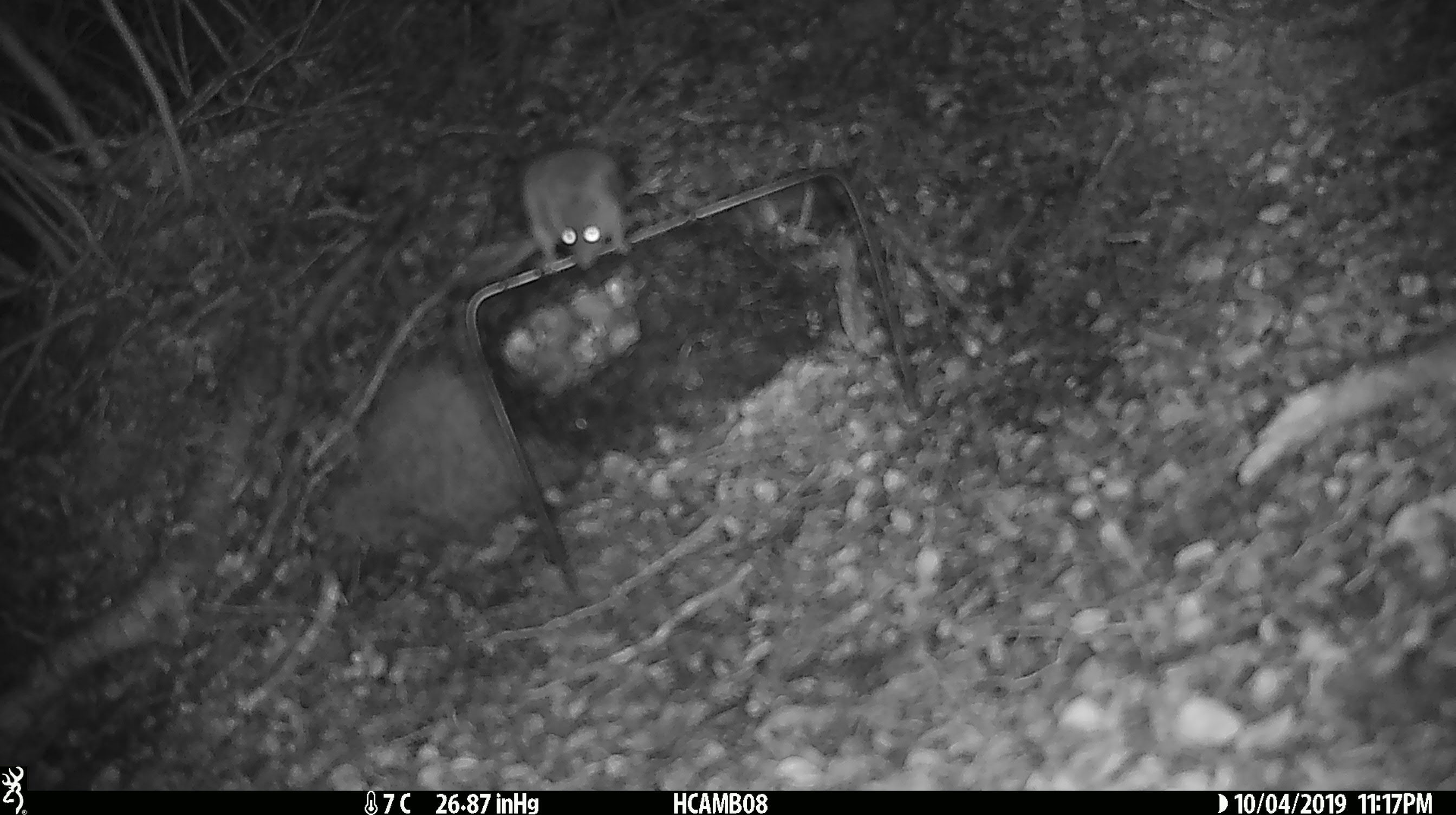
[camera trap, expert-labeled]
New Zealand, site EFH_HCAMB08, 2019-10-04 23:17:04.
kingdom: Animalia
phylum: Chordata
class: Mammalia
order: Rodentia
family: Muridae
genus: Mus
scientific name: Mus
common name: mouse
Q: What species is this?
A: Mouse (Mus).